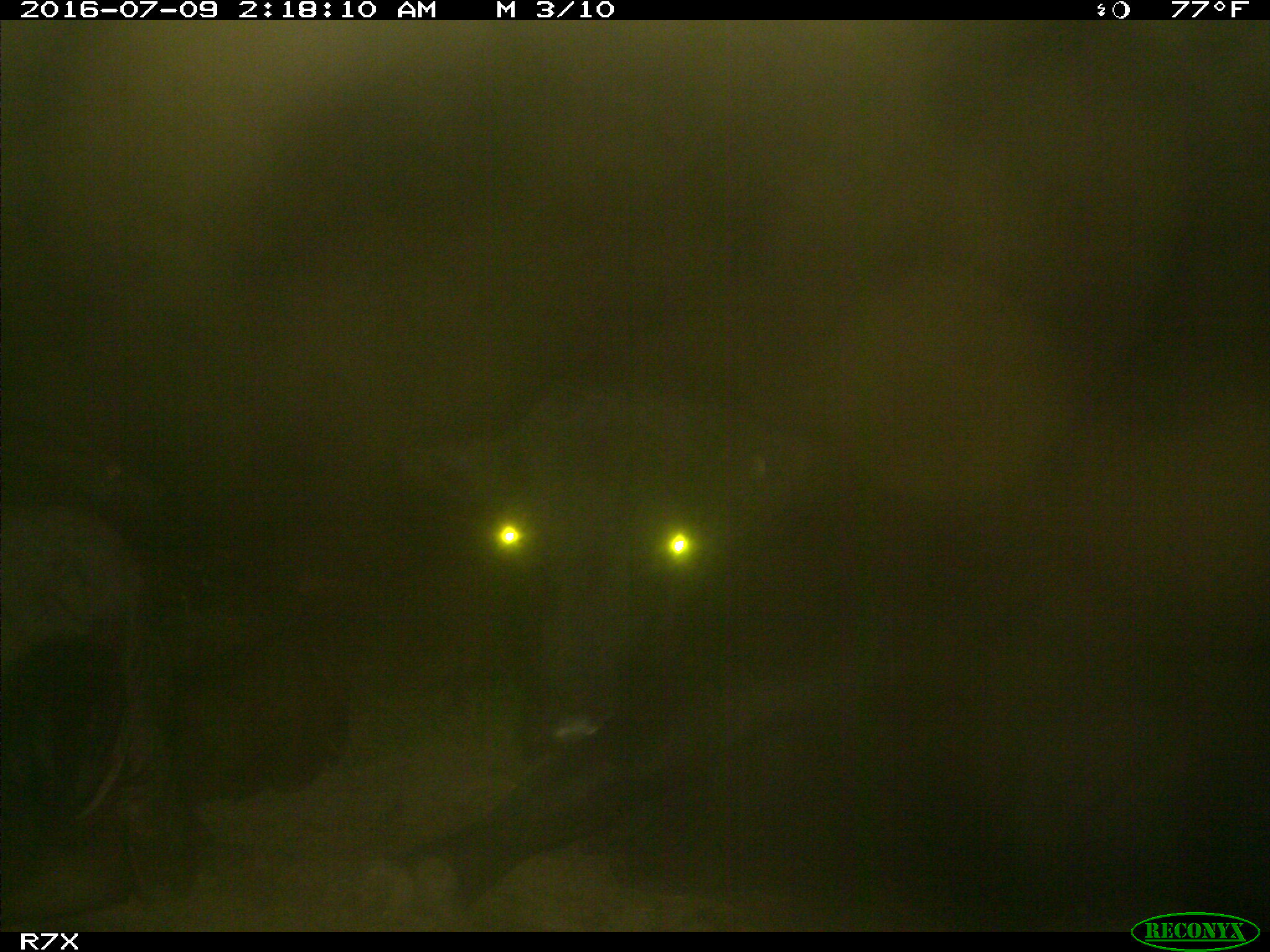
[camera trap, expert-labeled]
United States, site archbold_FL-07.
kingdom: Animalia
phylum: Chordata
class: Mammalia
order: Artiodactyla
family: Bovidae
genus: Bos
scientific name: Bos taurus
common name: domestic cow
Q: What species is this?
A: Bos taurus (domestic cow).